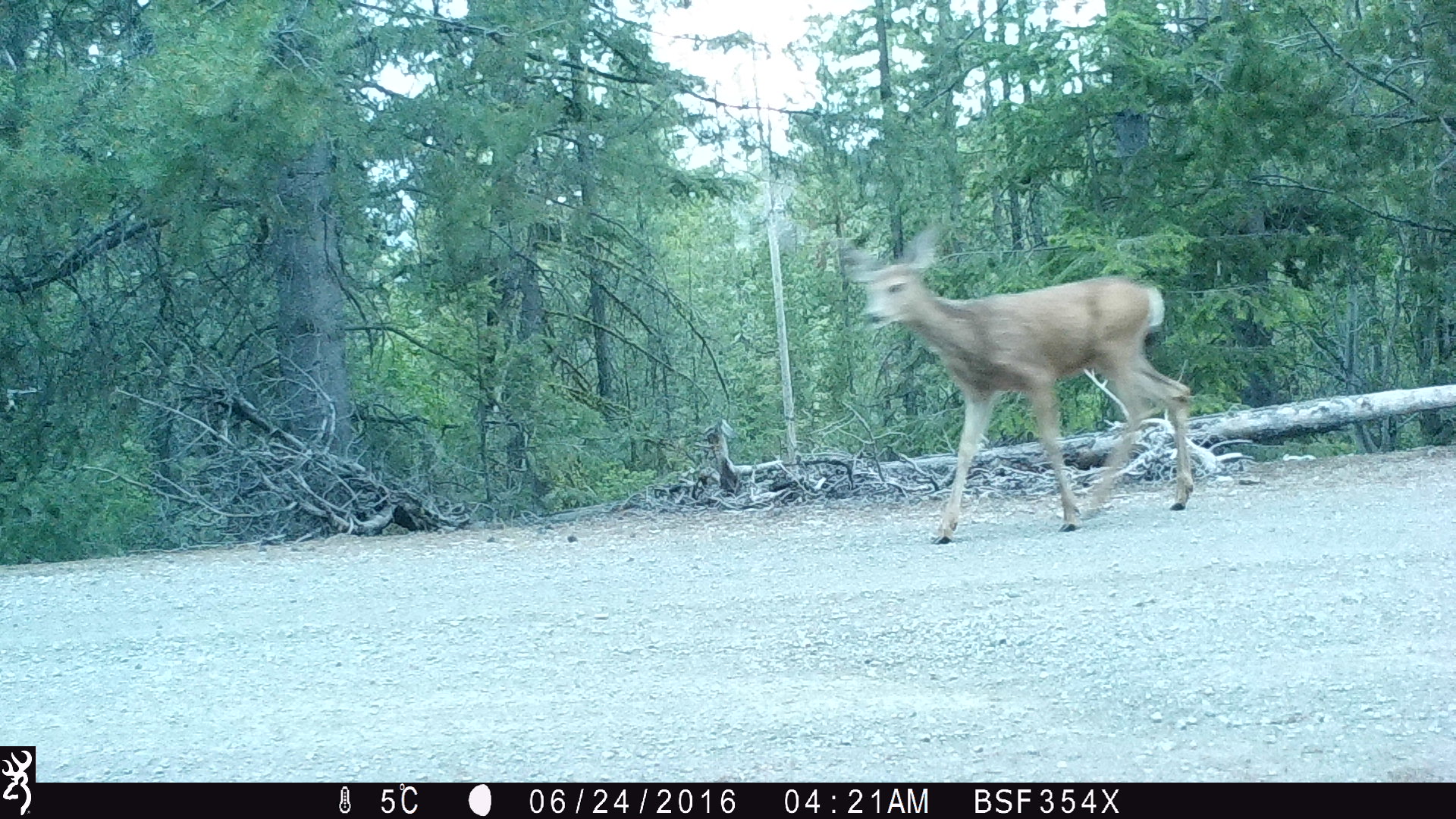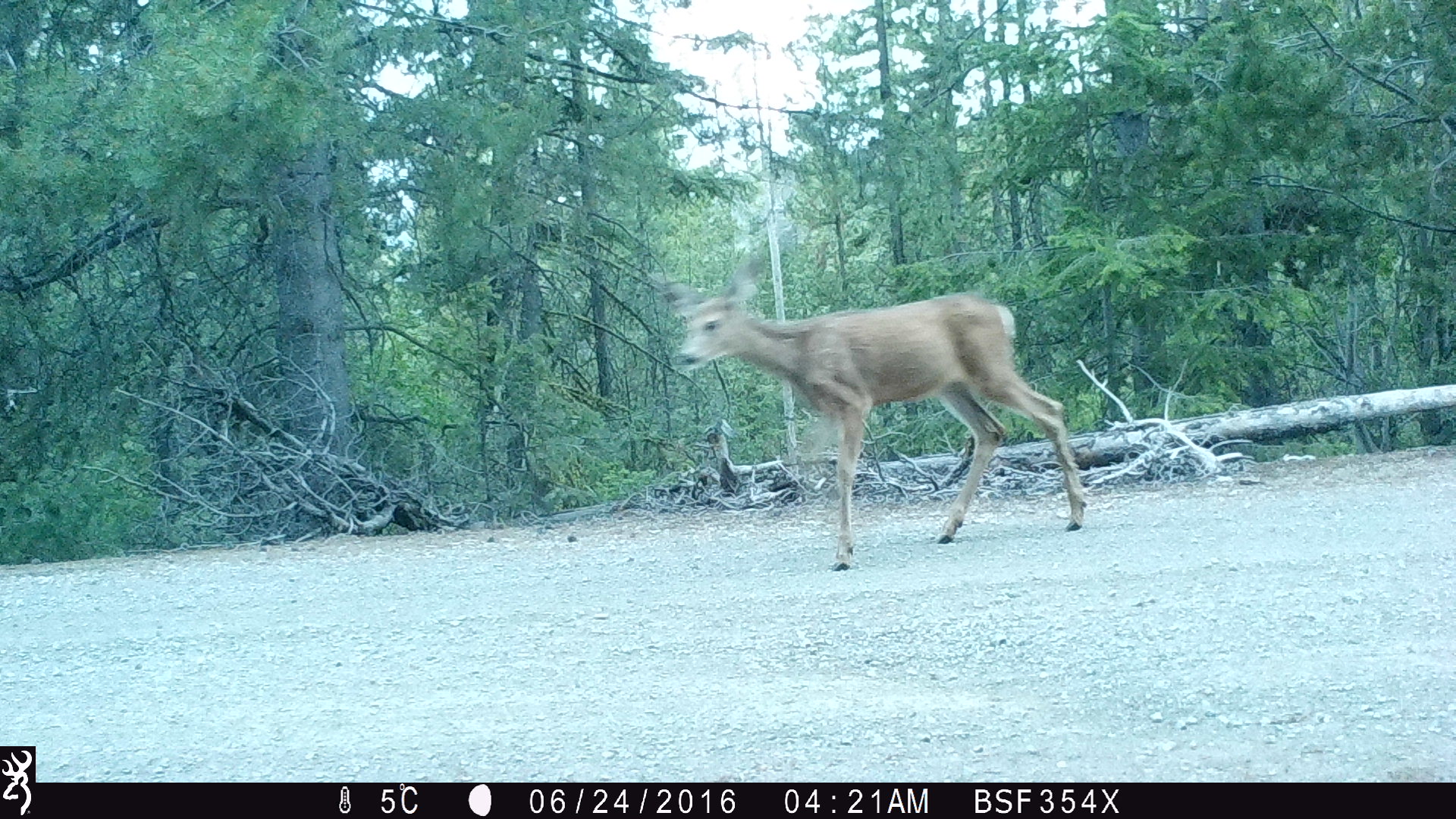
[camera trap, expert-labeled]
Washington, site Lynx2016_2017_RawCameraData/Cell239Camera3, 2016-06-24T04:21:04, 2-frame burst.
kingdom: Animalia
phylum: Chordata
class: Mammalia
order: Artiodactyla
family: Cervidae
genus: Odocoileus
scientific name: Odocoileus hemionus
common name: mule deer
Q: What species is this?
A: Odocoileus hemionus (mule deer).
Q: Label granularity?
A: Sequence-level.